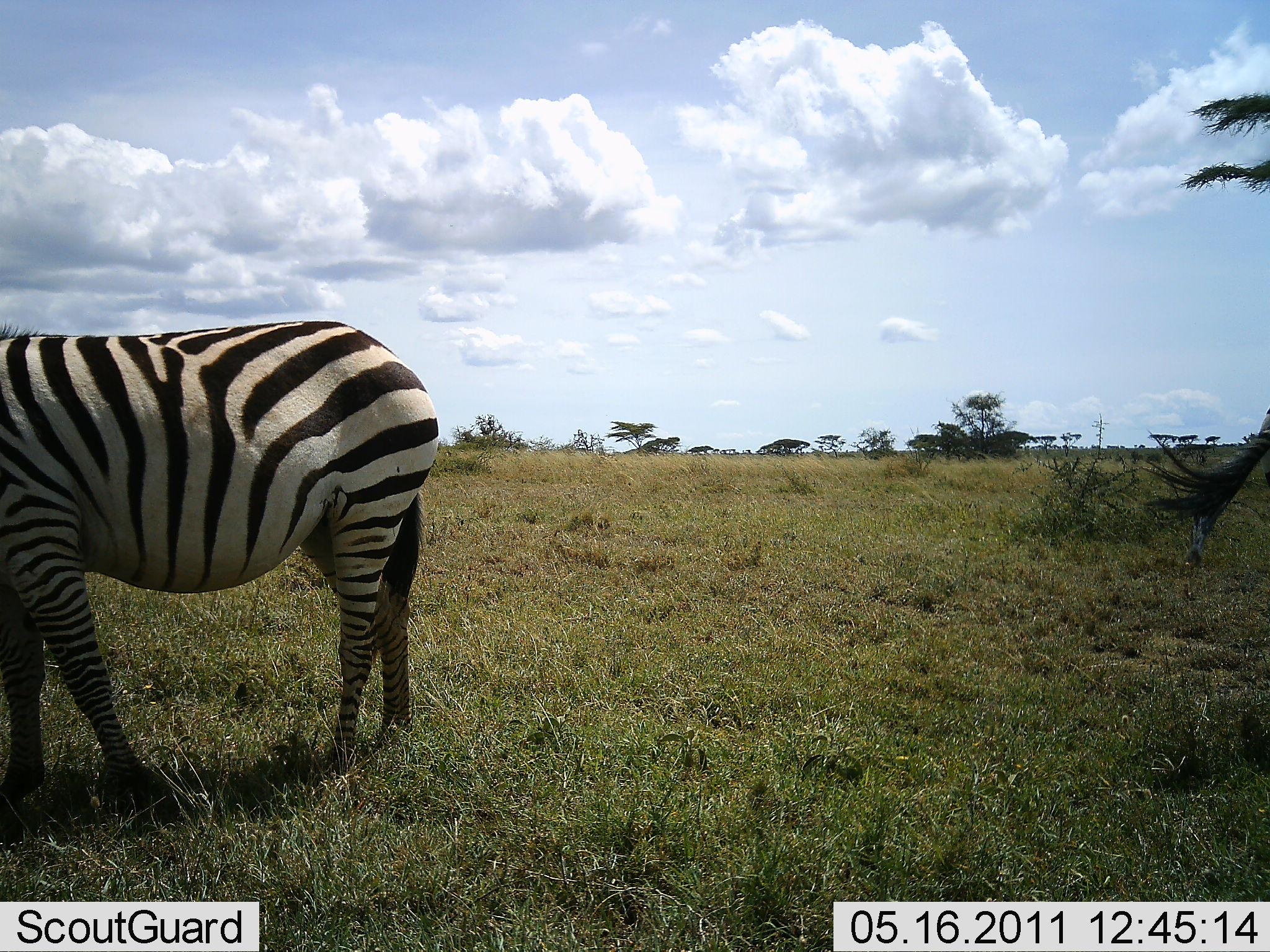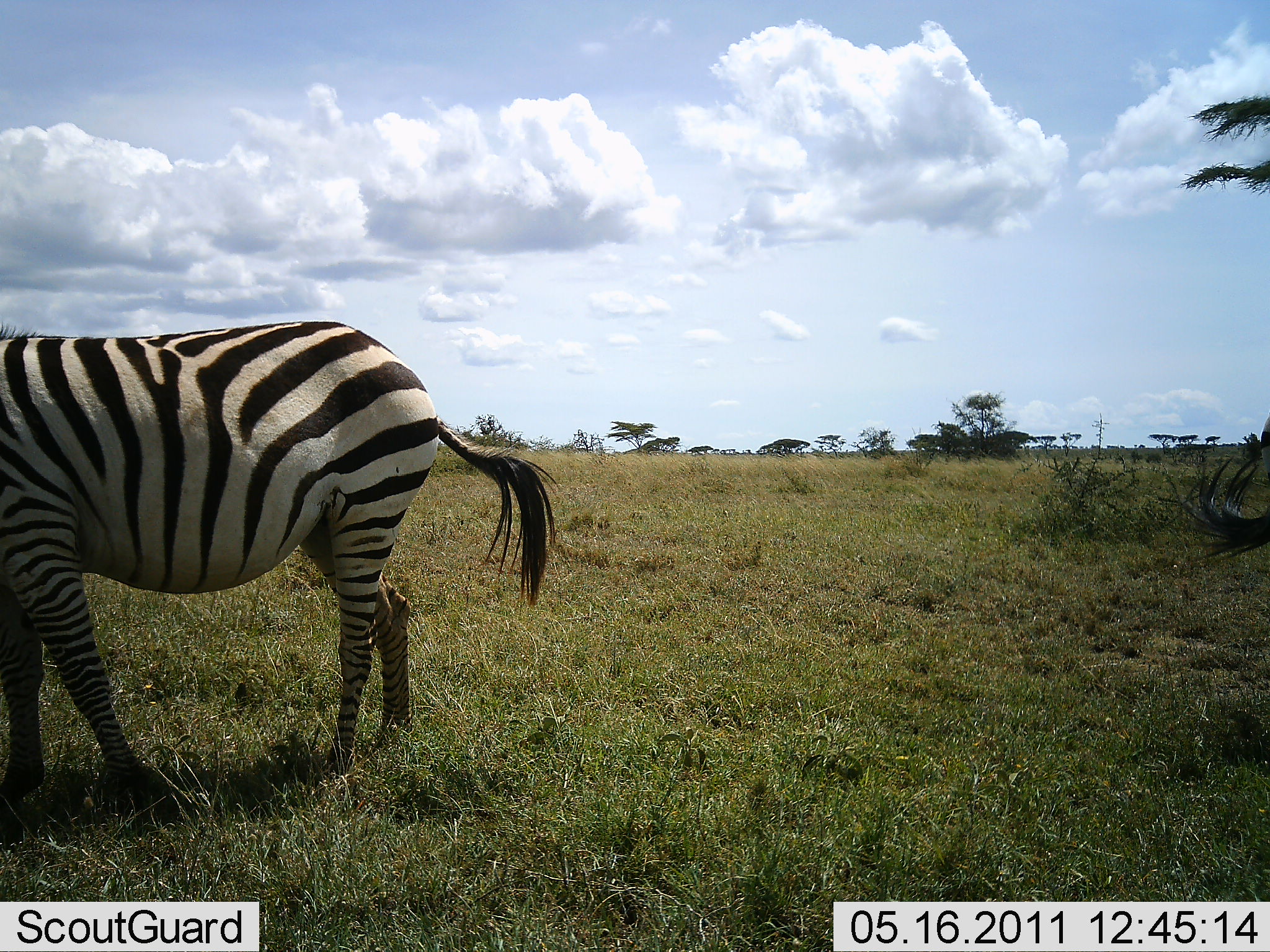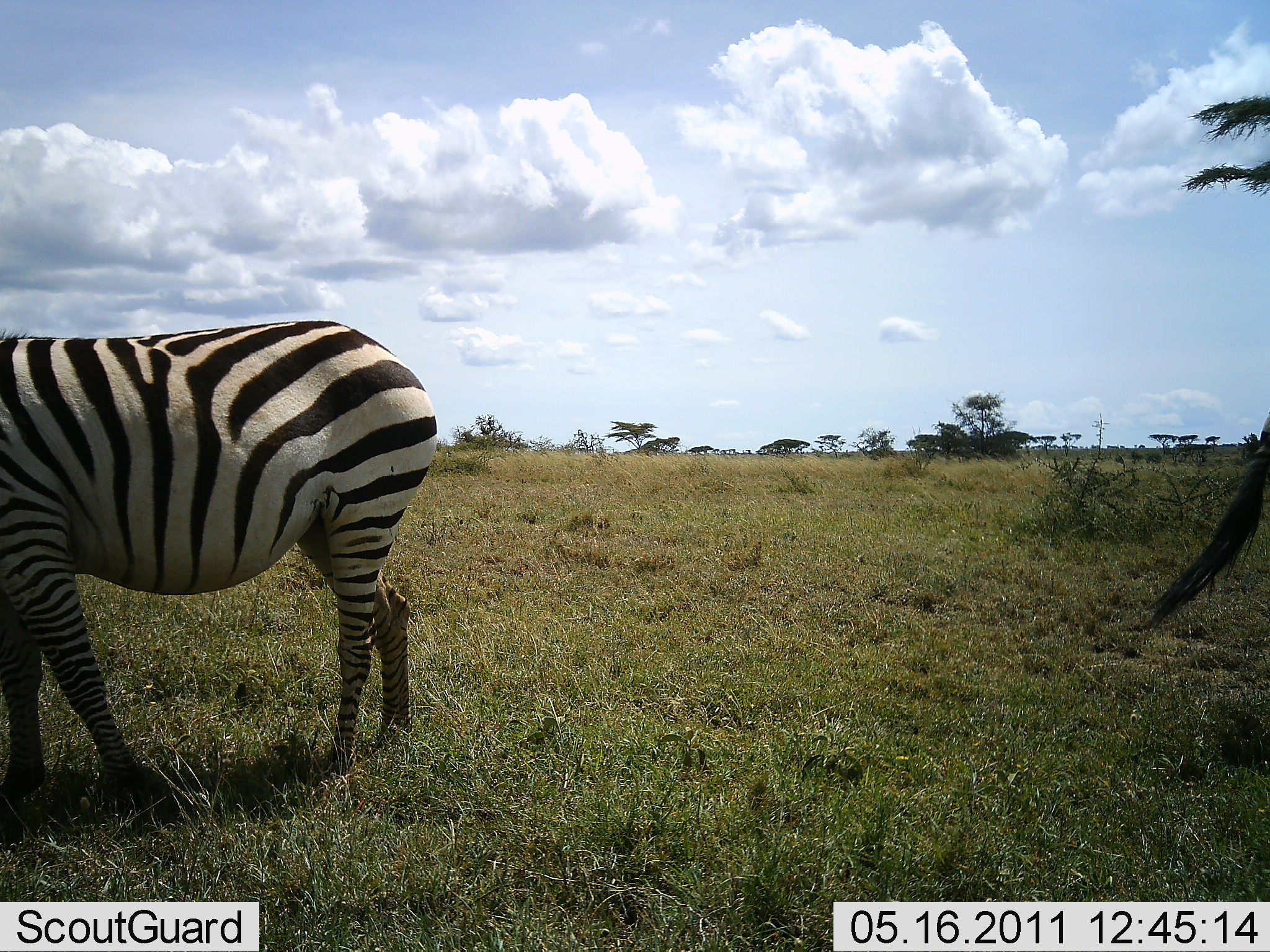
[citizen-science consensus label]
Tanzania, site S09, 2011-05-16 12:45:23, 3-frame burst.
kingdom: Animalia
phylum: Chordata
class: Mammalia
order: Perissodactyla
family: Equidae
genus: Equus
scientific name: Equus quagga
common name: plains zebra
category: zebra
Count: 2.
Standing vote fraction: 86%.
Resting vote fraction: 0%.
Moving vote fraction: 7%.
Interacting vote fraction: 0%.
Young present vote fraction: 0%.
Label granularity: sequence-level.